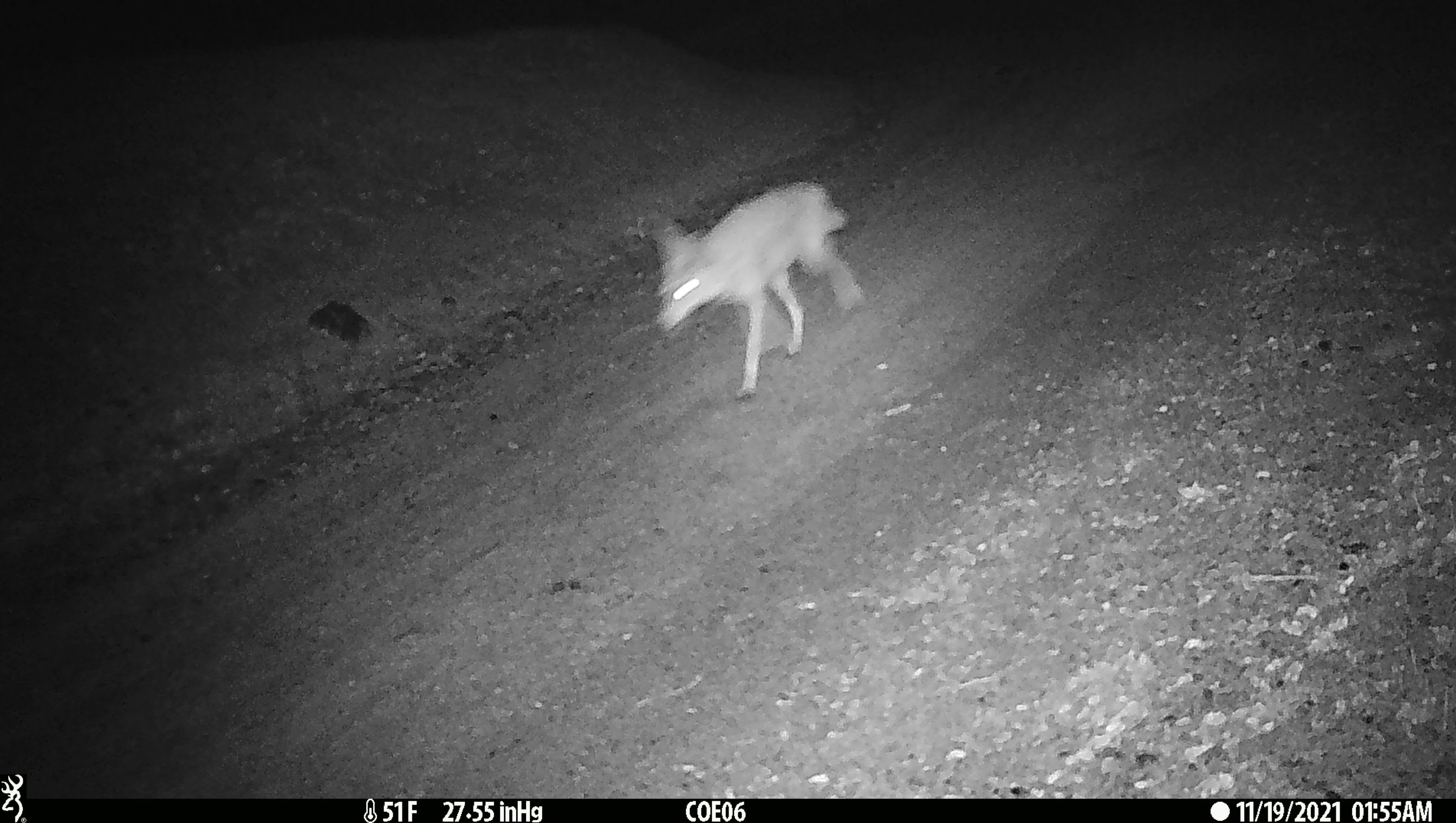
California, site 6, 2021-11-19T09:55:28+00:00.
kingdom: Animalia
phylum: Chordata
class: Mammalia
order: Carnivora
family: Canidae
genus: Canis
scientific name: Canis latrans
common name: coyote